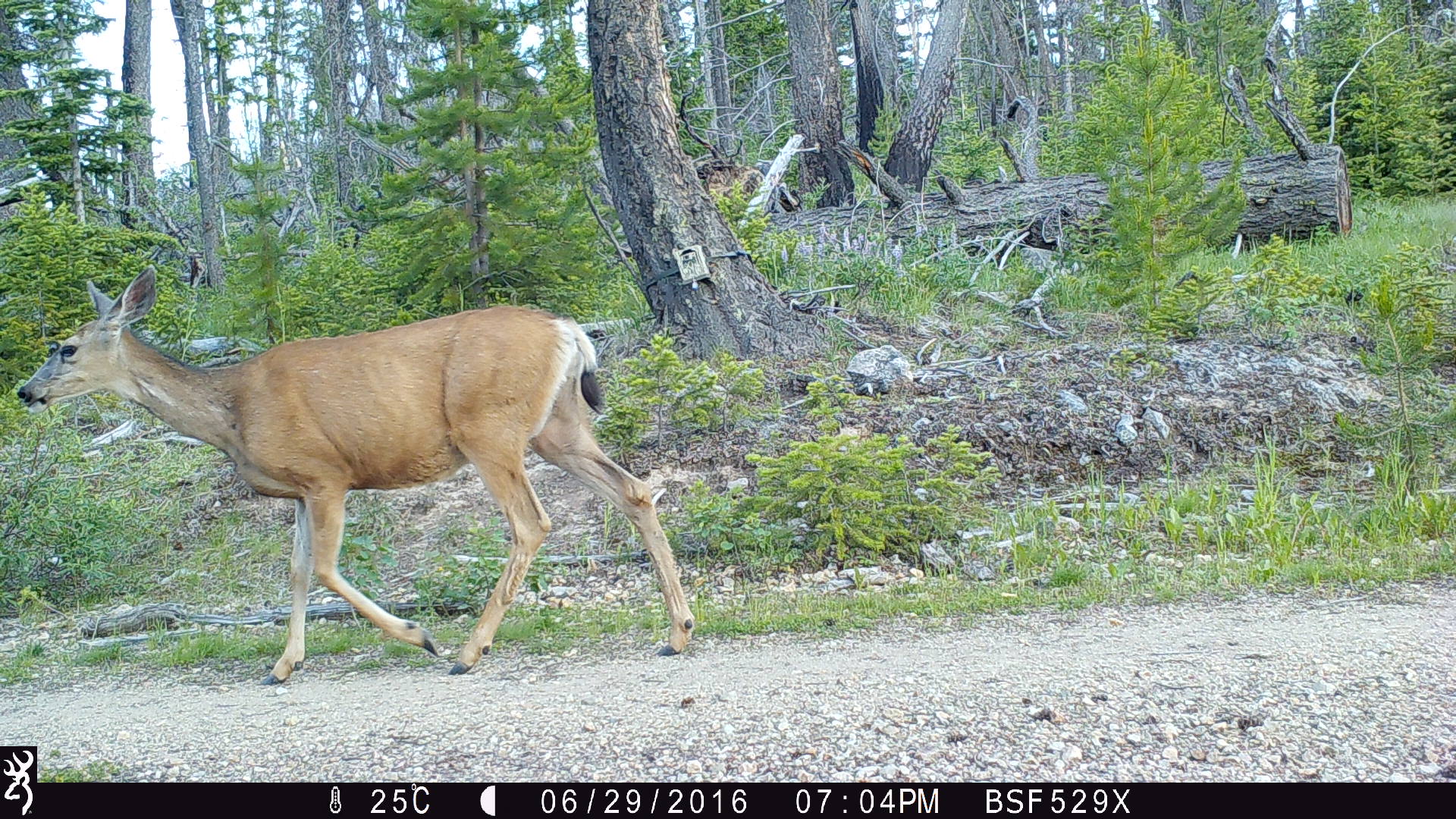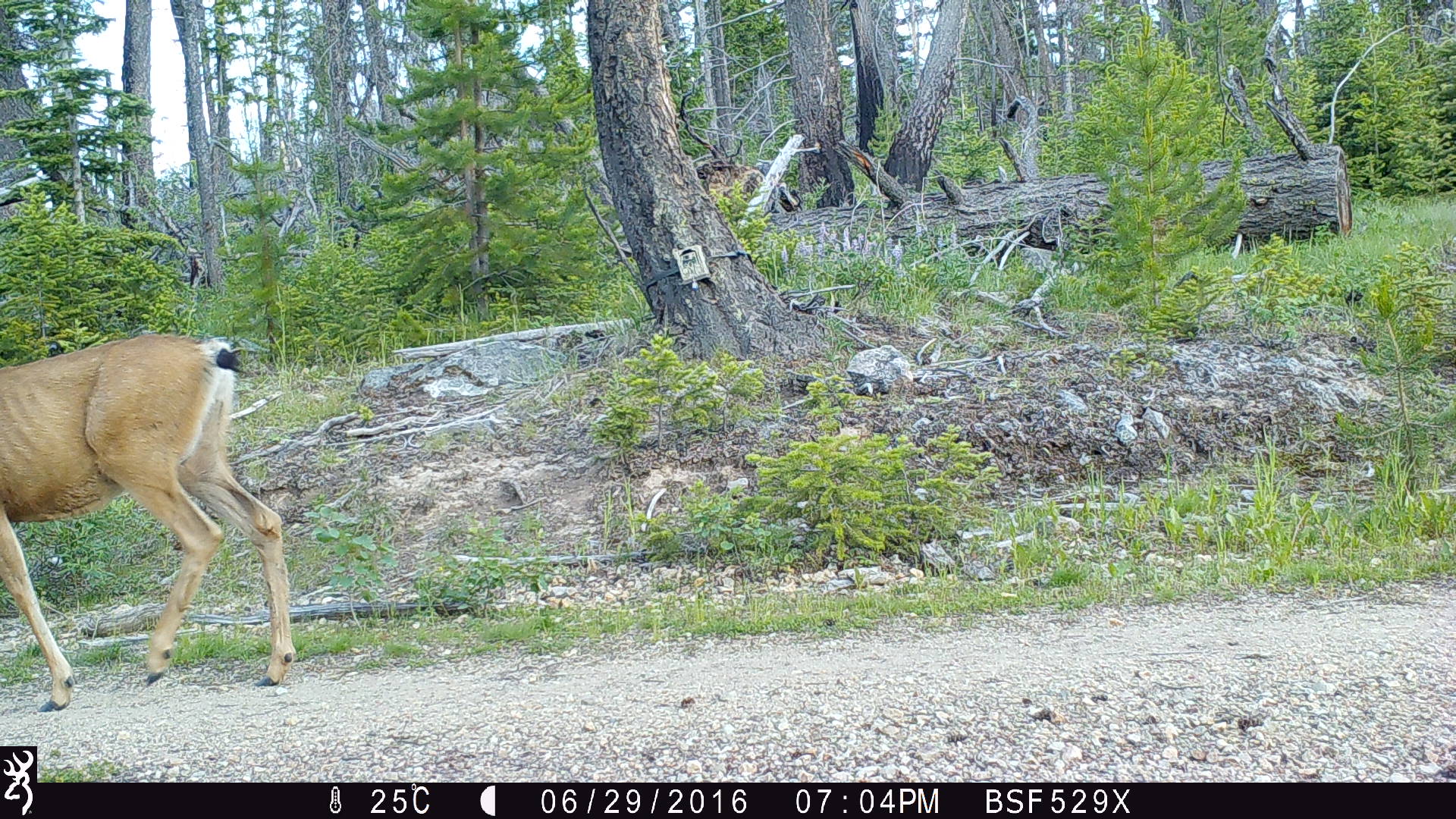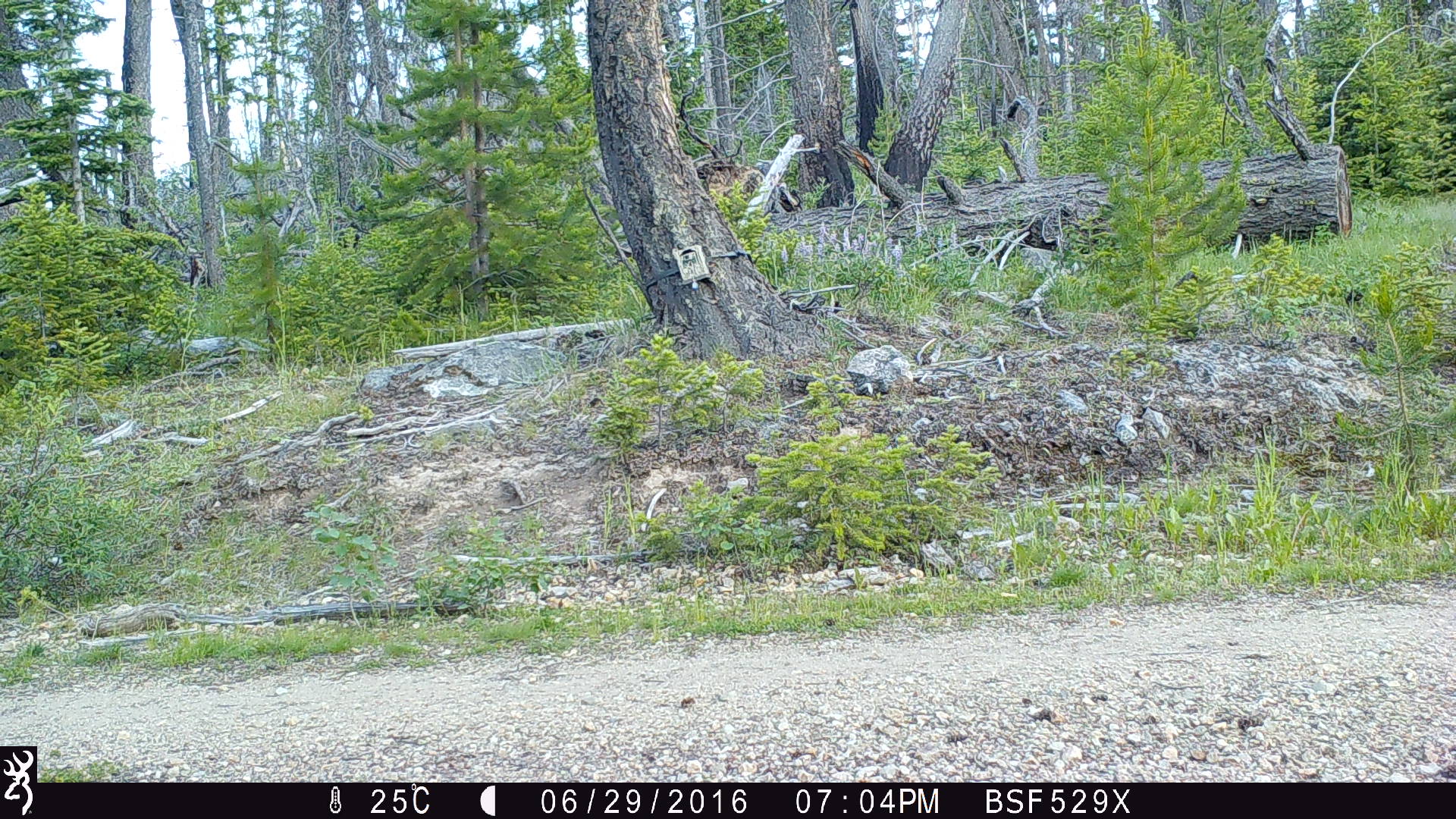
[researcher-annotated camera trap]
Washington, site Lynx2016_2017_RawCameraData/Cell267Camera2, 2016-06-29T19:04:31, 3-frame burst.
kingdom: Animalia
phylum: Chordata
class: Mammalia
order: Artiodactyla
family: Cervidae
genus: Odocoileus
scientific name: Odocoileus hemionus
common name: mule deer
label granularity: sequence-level